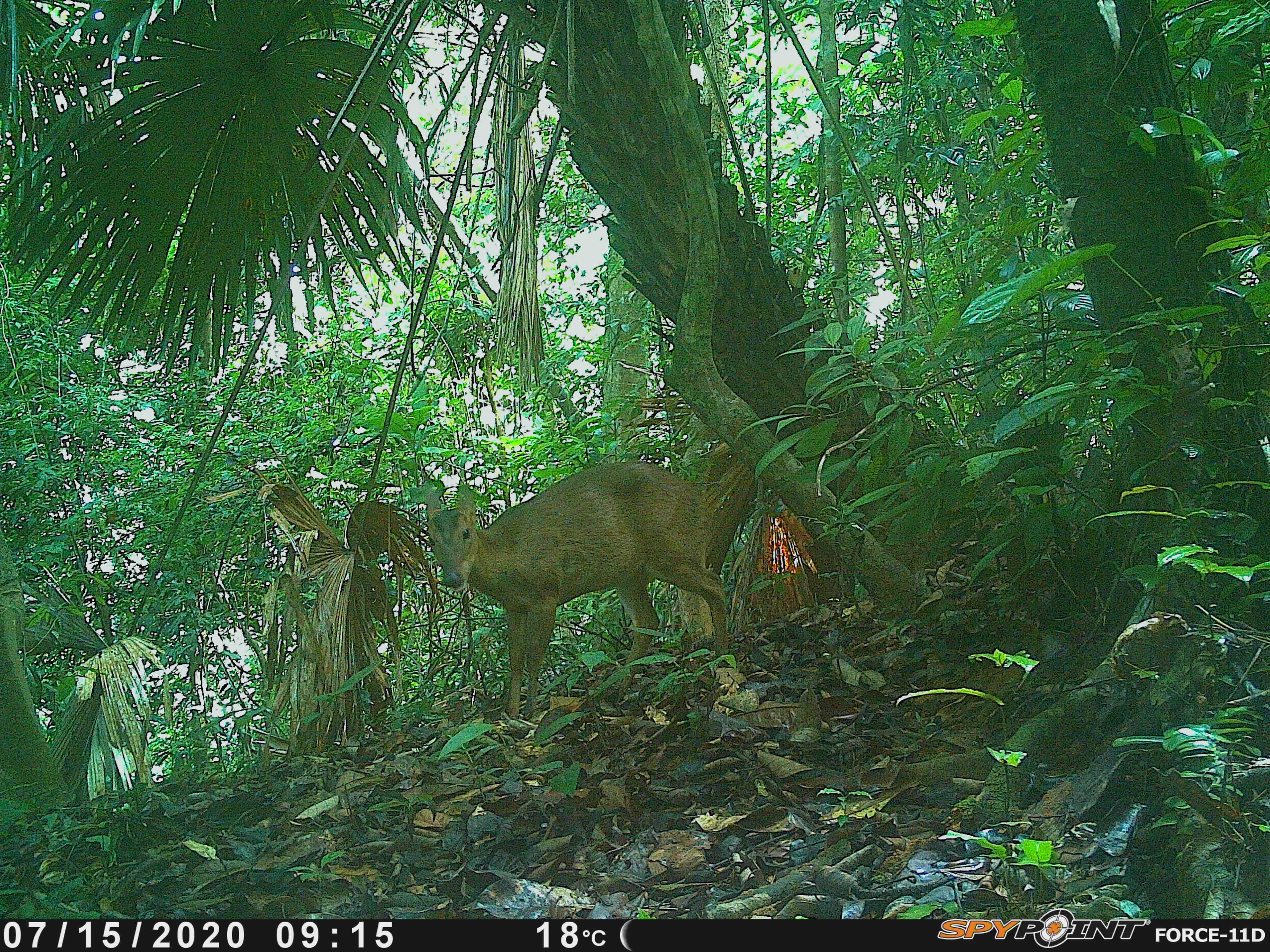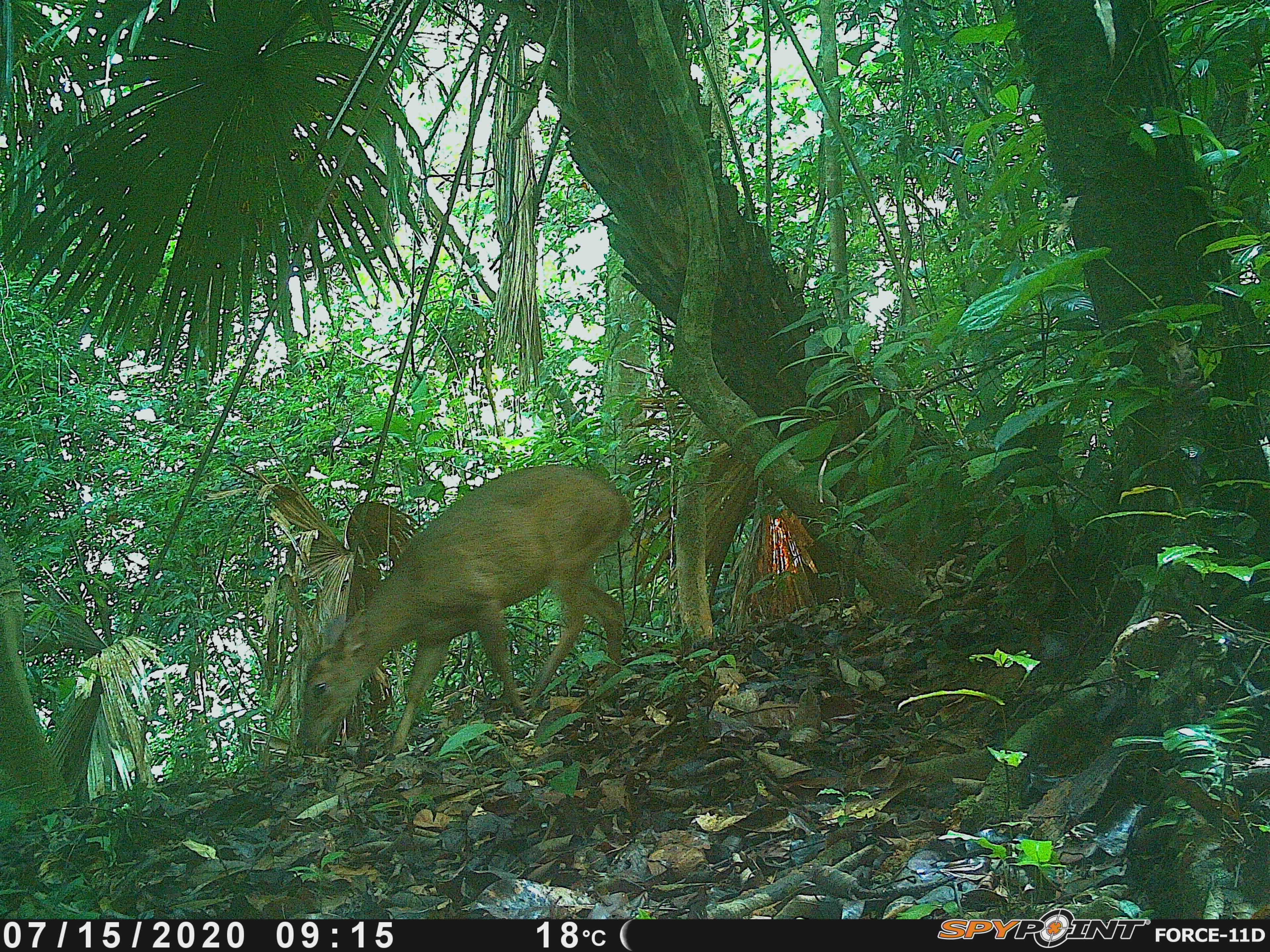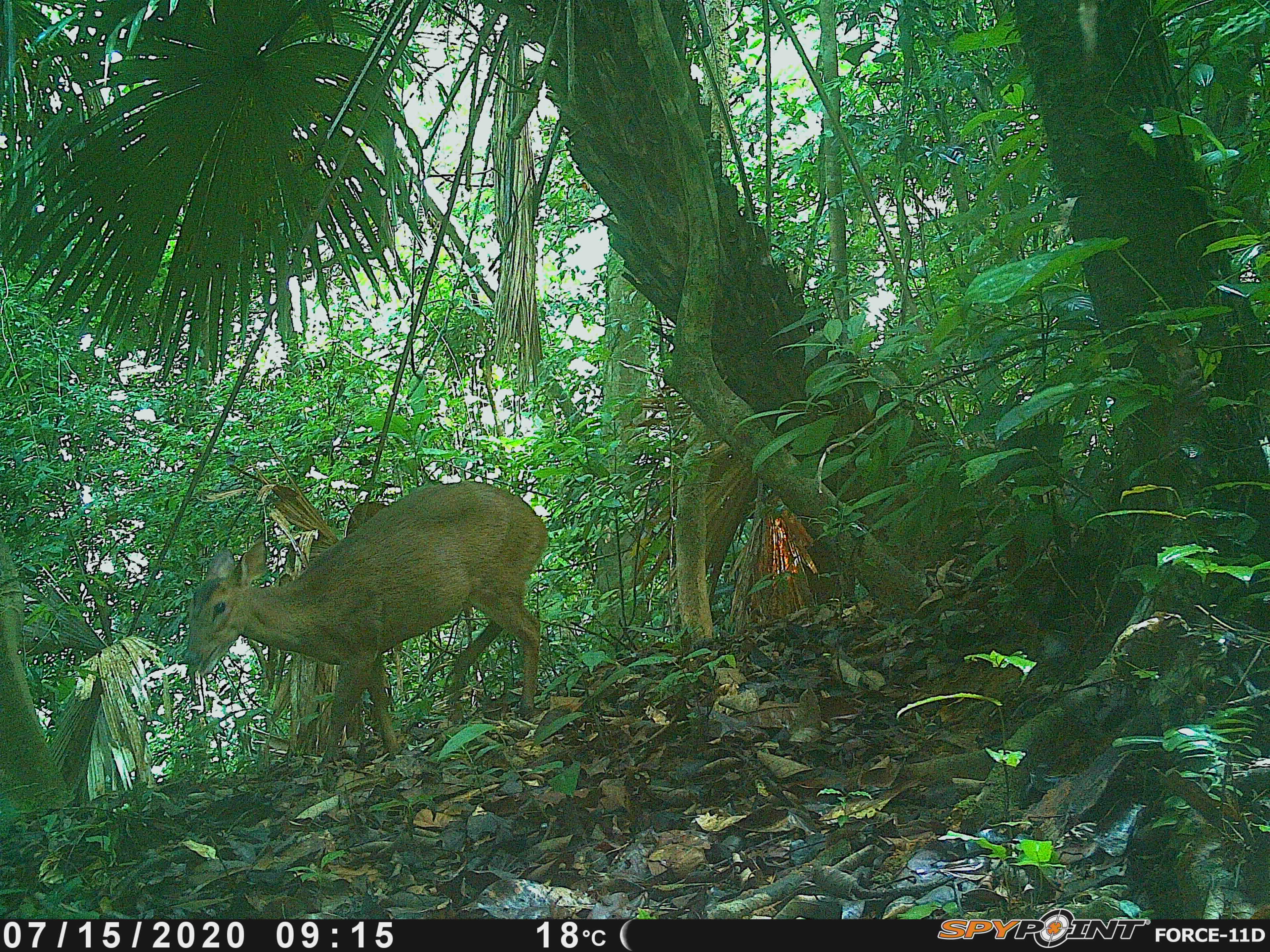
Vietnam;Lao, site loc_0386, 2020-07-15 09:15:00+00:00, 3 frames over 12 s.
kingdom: Animalia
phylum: Chordata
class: Mammalia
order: Artiodactyla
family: Cervidae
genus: Muntiacus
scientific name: Muntiacus vuquangensis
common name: large-antlered muntjac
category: large antlered muntjac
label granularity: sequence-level